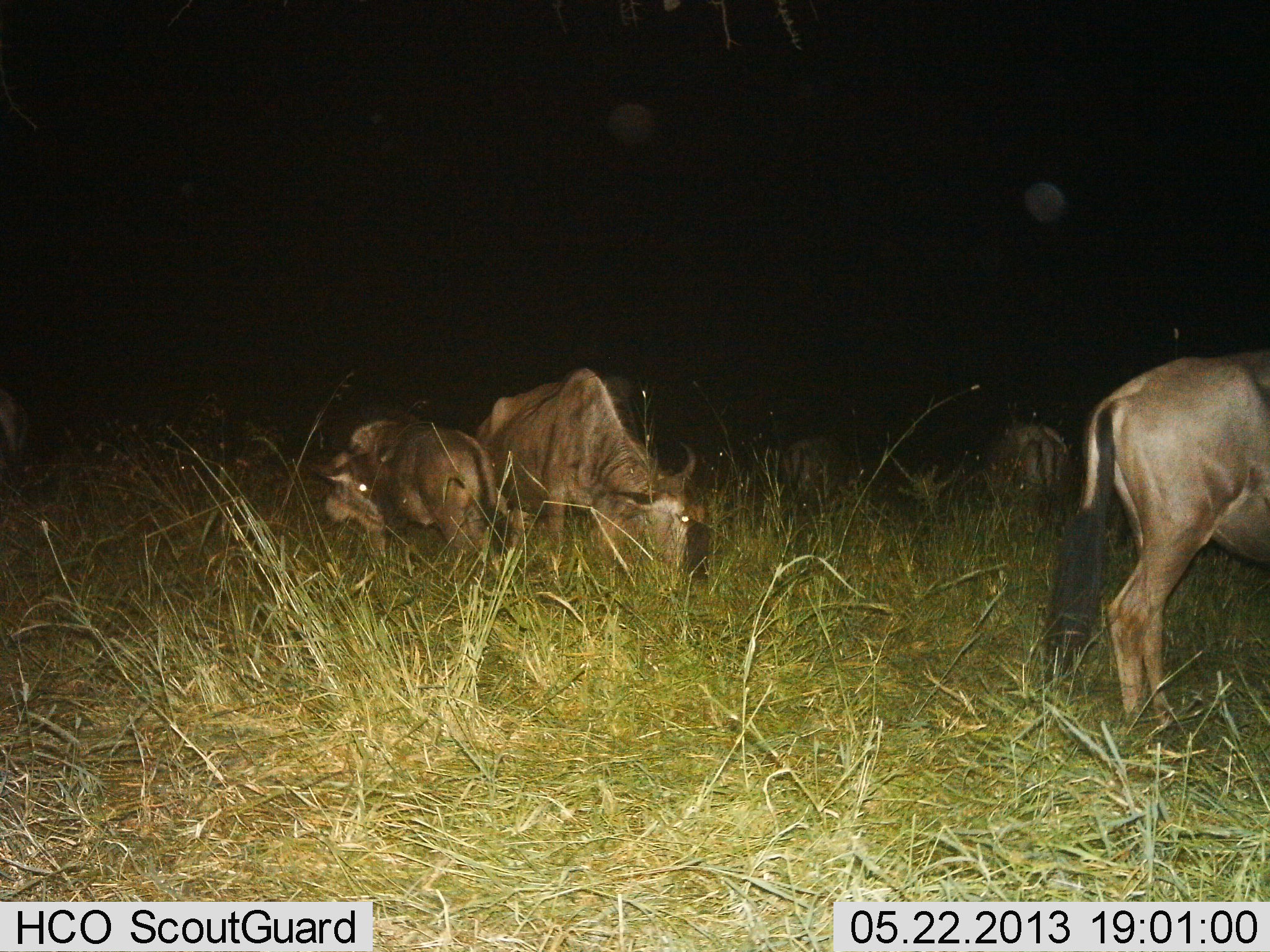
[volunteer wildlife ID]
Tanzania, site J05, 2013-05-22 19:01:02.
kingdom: Animalia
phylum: Chordata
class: Mammalia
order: Artiodactyla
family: Bovidae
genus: Connochaetes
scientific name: Connochaetes taurinus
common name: blue wildebeest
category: wildebeest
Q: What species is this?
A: Wildebeest (blue wildebeest) (Connochaetes taurinus).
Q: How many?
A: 6.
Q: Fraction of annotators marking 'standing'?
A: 35%.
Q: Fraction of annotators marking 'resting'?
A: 29%.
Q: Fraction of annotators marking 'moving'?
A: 6%.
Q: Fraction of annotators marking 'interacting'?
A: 6%.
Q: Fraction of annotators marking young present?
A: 12%.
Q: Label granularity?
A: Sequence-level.